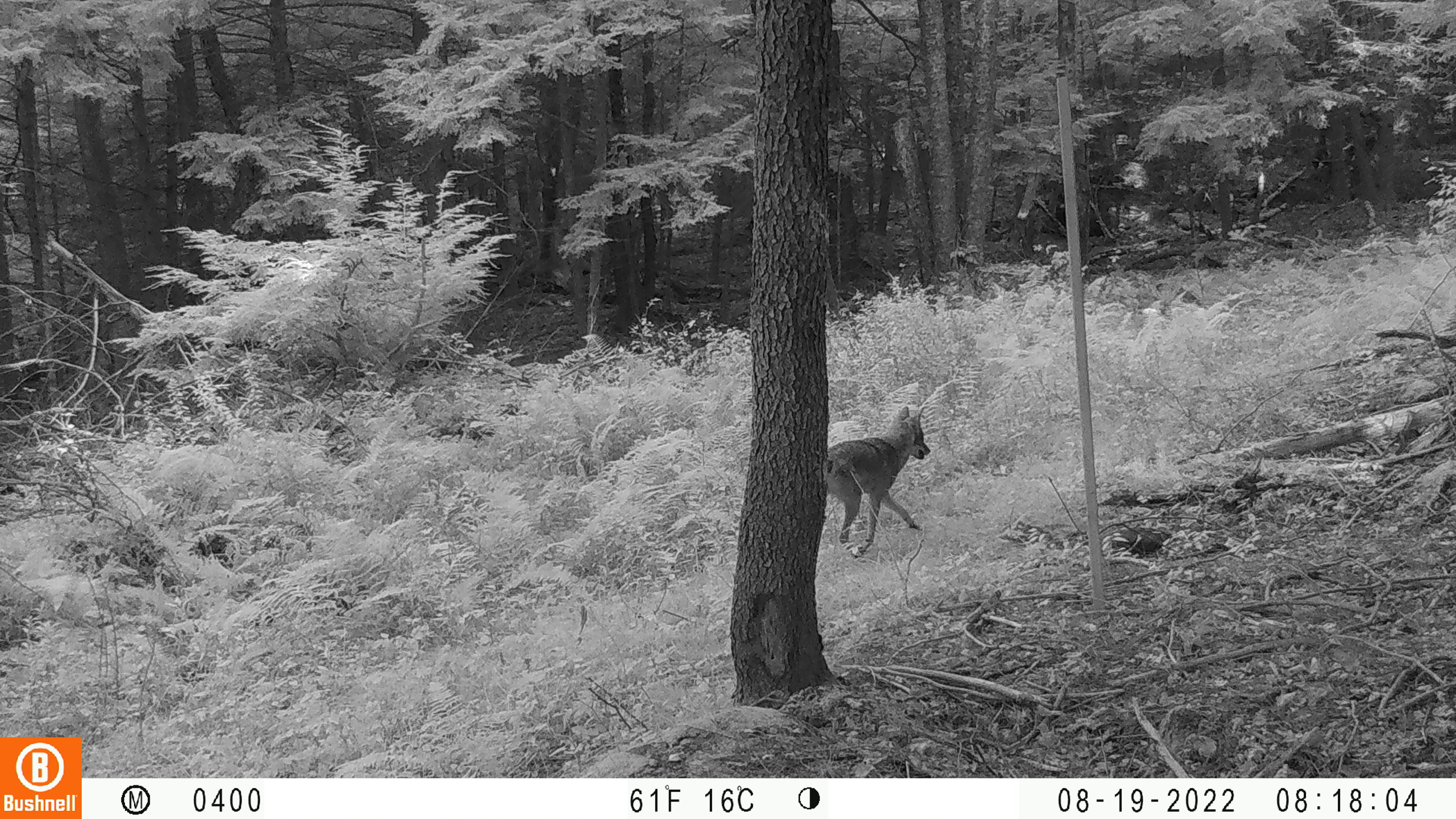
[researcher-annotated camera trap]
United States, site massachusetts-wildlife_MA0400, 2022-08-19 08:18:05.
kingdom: Animalia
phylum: Chordata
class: Mammalia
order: Carnivora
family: Canidae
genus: Canis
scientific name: Canis latrans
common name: coyote